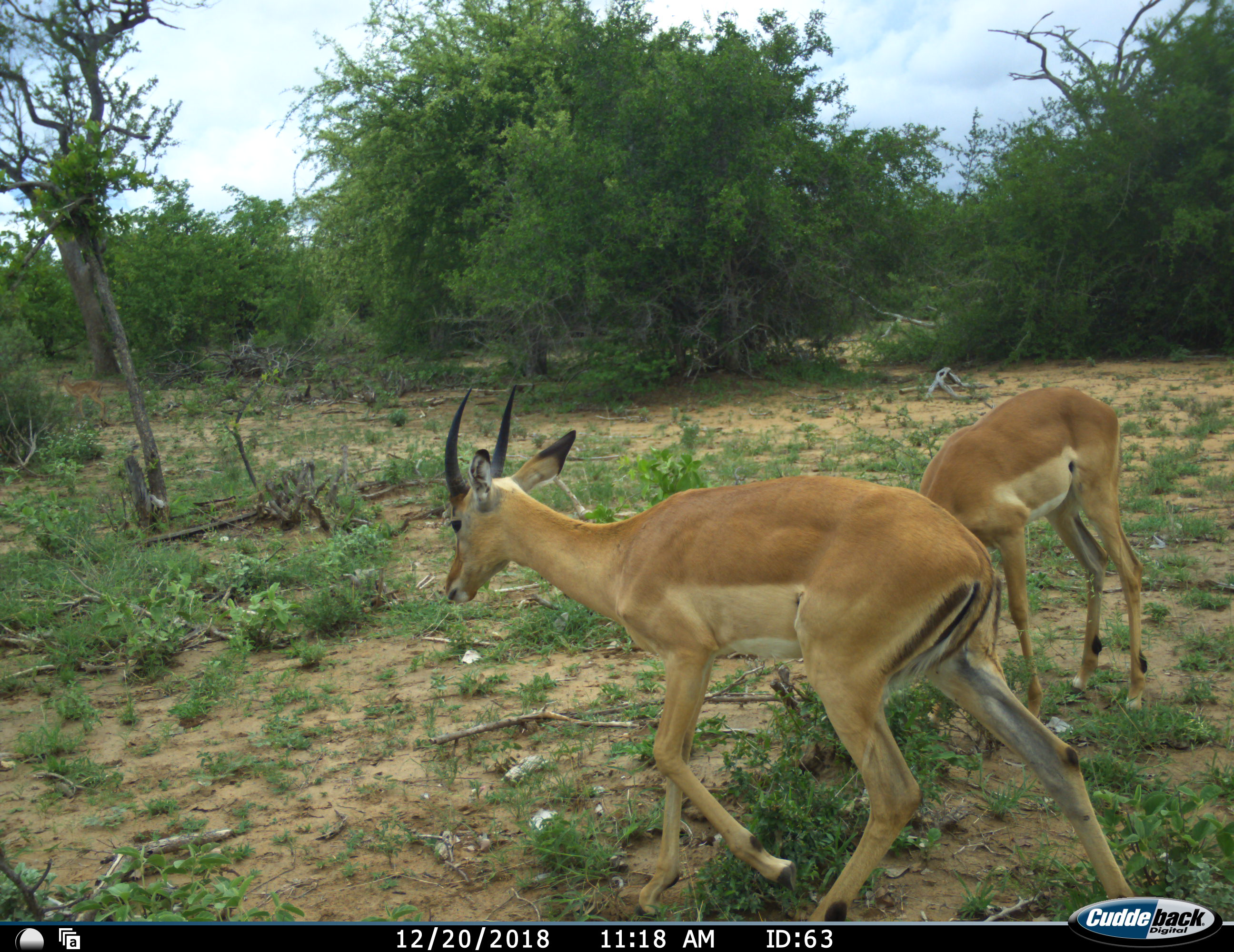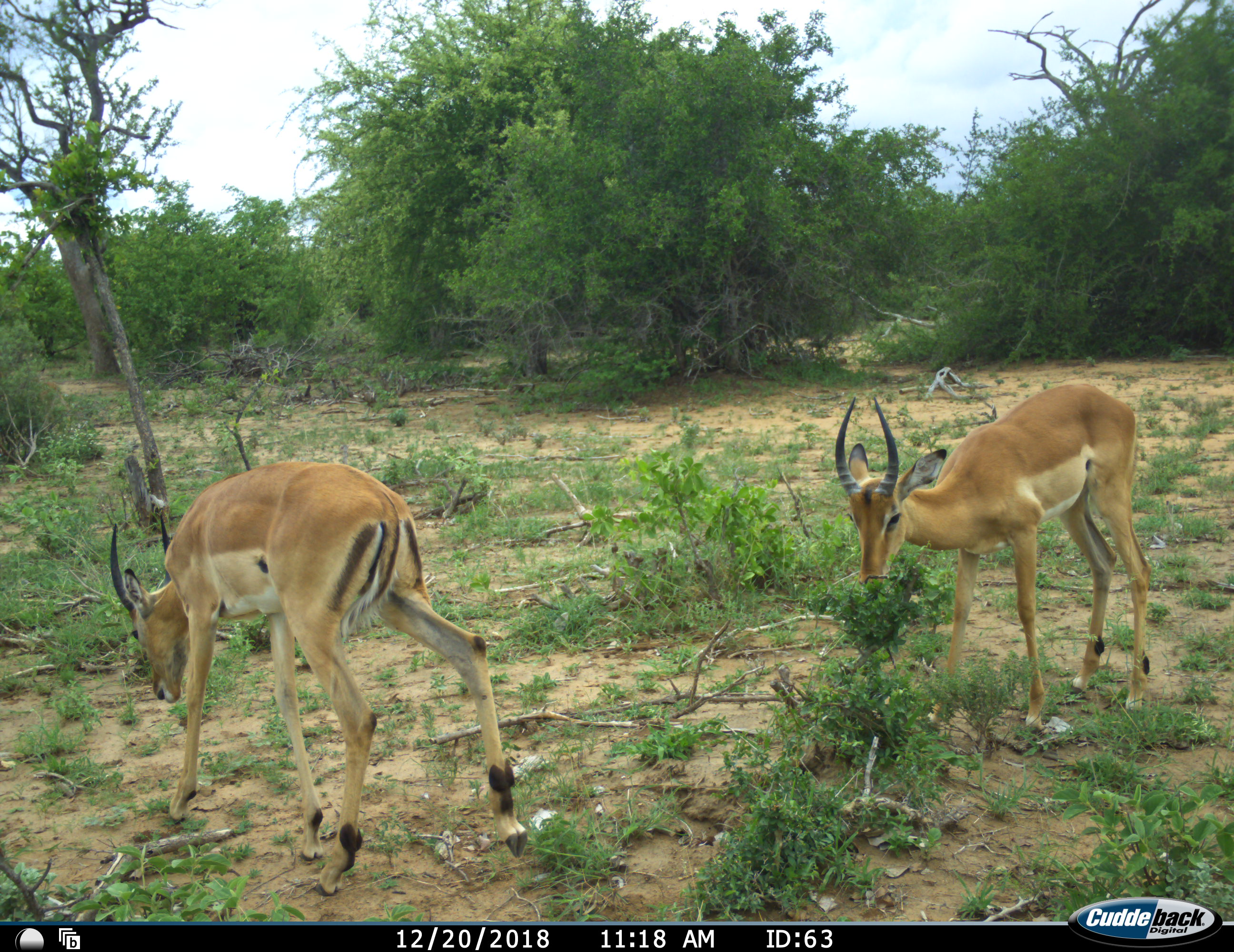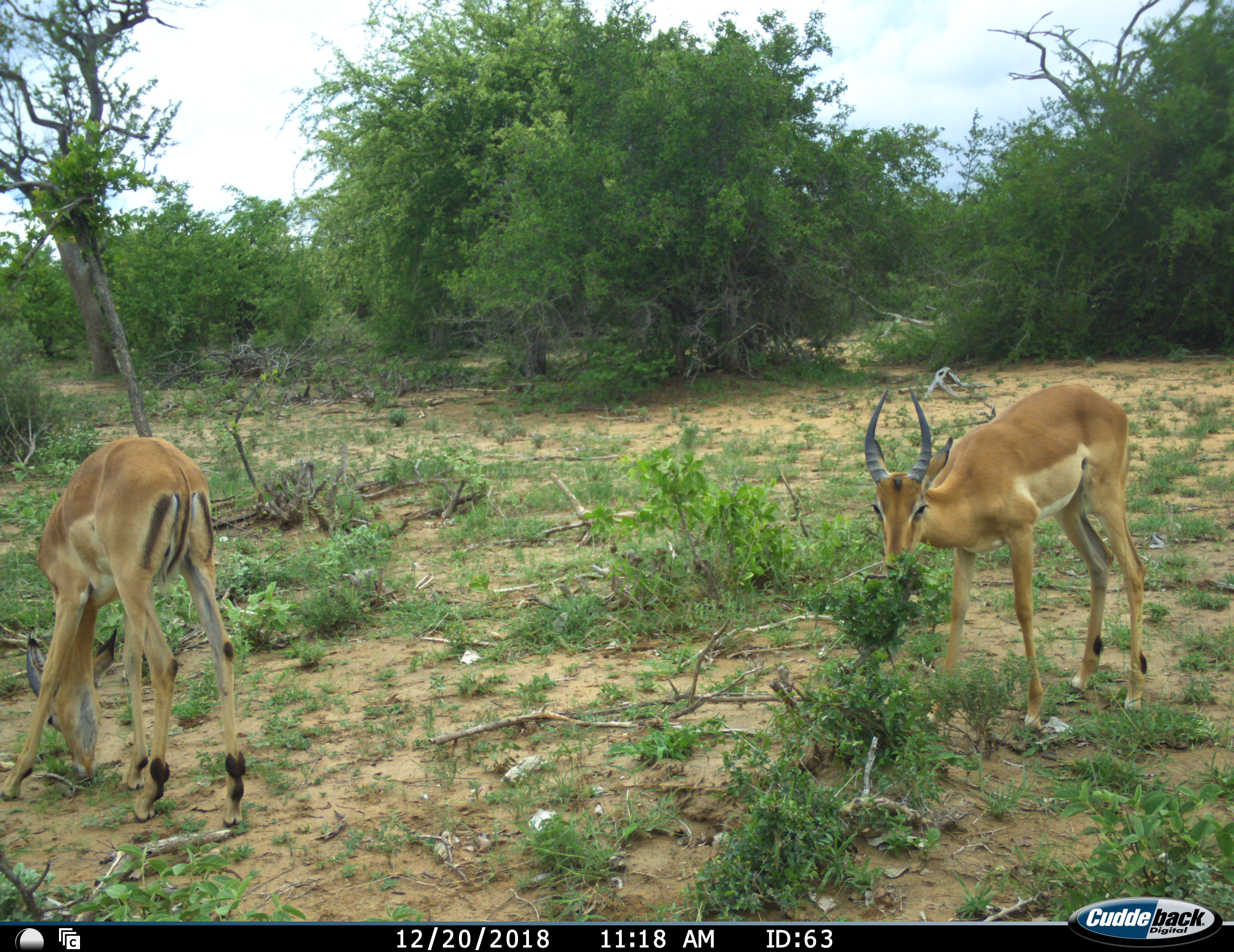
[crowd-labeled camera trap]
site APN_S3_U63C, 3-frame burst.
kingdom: Animalia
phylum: Chordata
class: Mammalia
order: Artiodactyla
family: Bovidae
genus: Aepyceros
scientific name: Aepyceros melampus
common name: impala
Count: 2.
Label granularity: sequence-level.